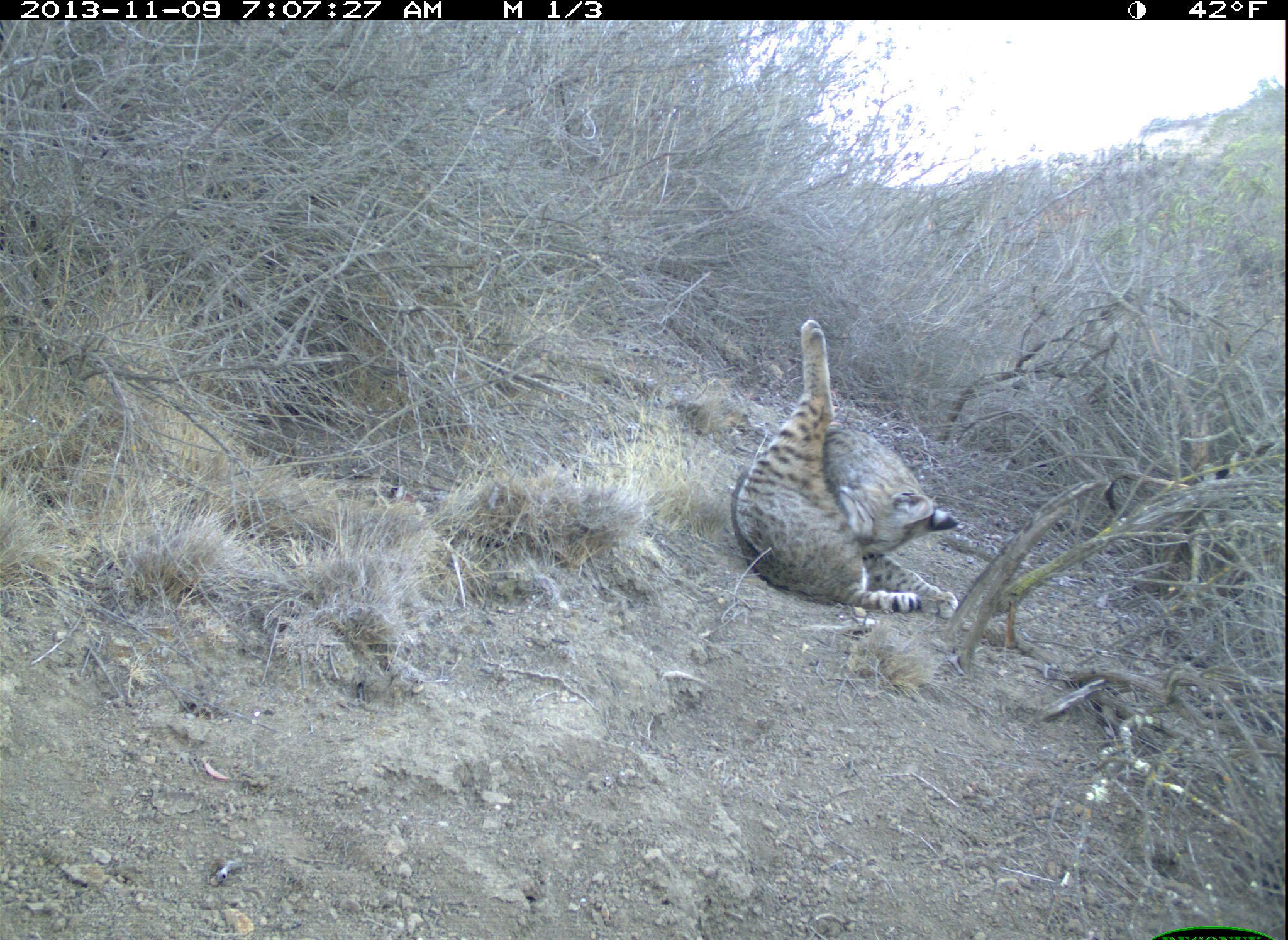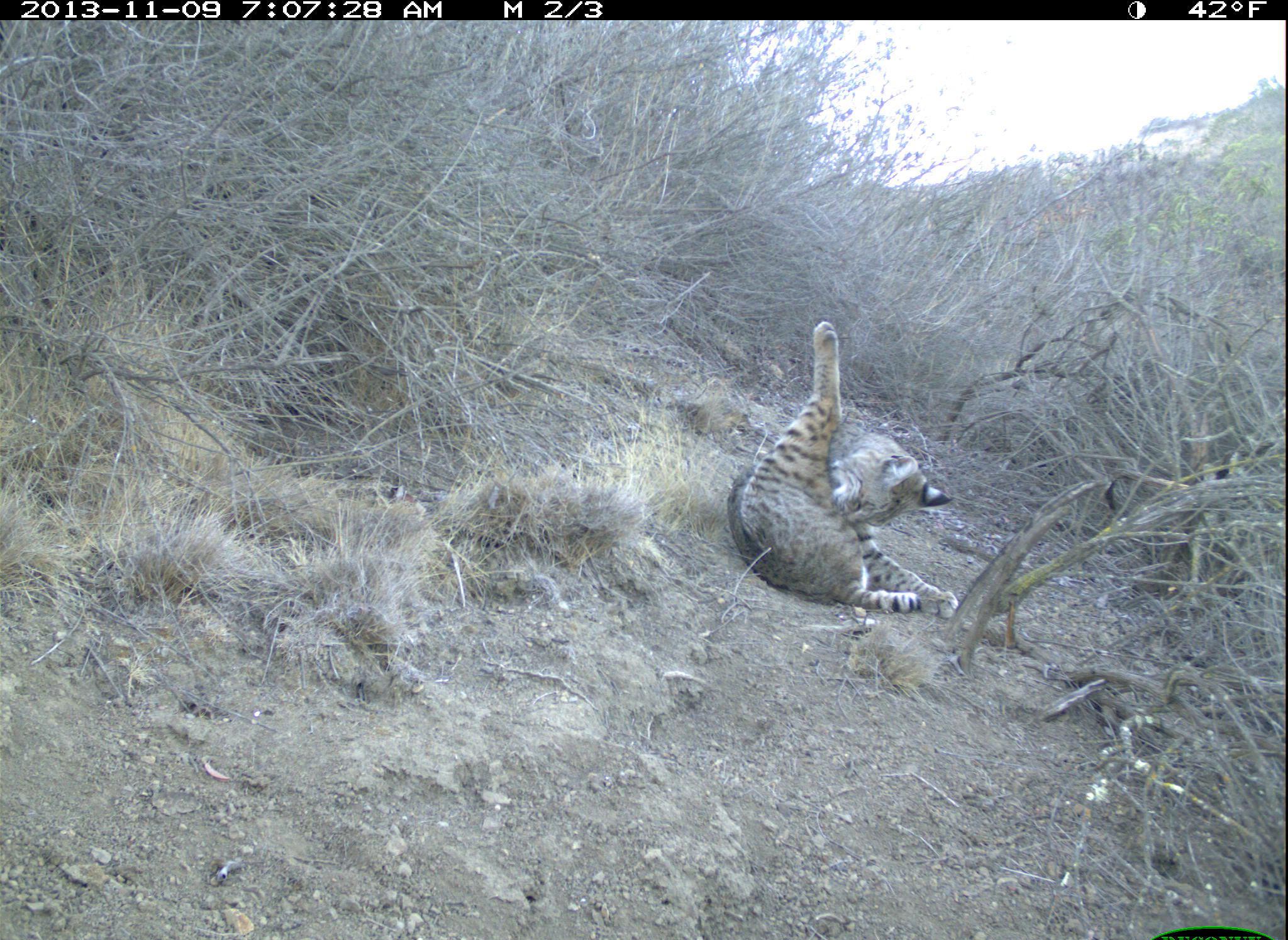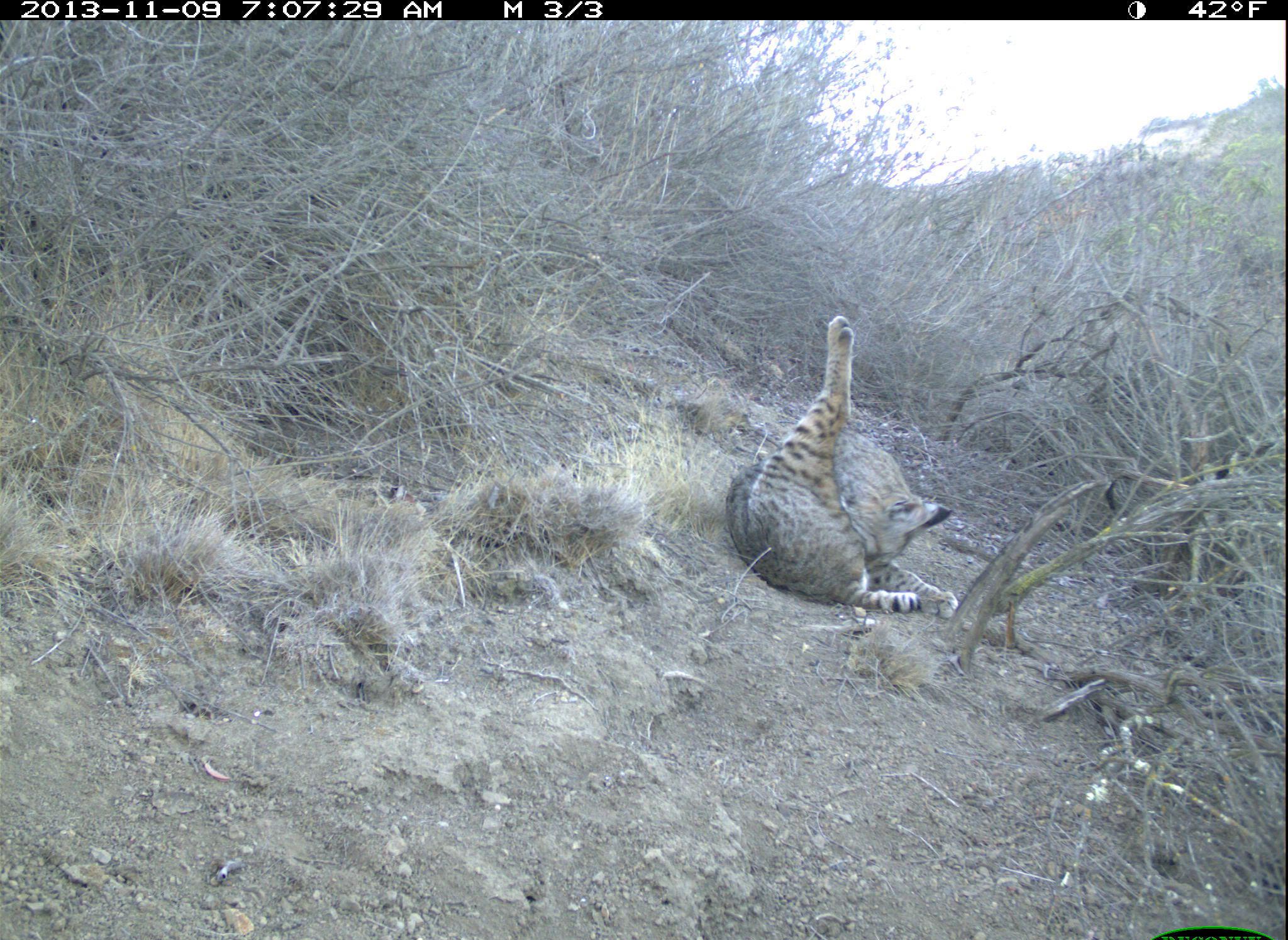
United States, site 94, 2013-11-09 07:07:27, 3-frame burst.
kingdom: Animalia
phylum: Chordata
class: Mammalia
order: Carnivora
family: Felidae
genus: Lynx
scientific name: Lynx rufus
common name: bobcat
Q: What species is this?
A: Bobcat (Lynx rufus).